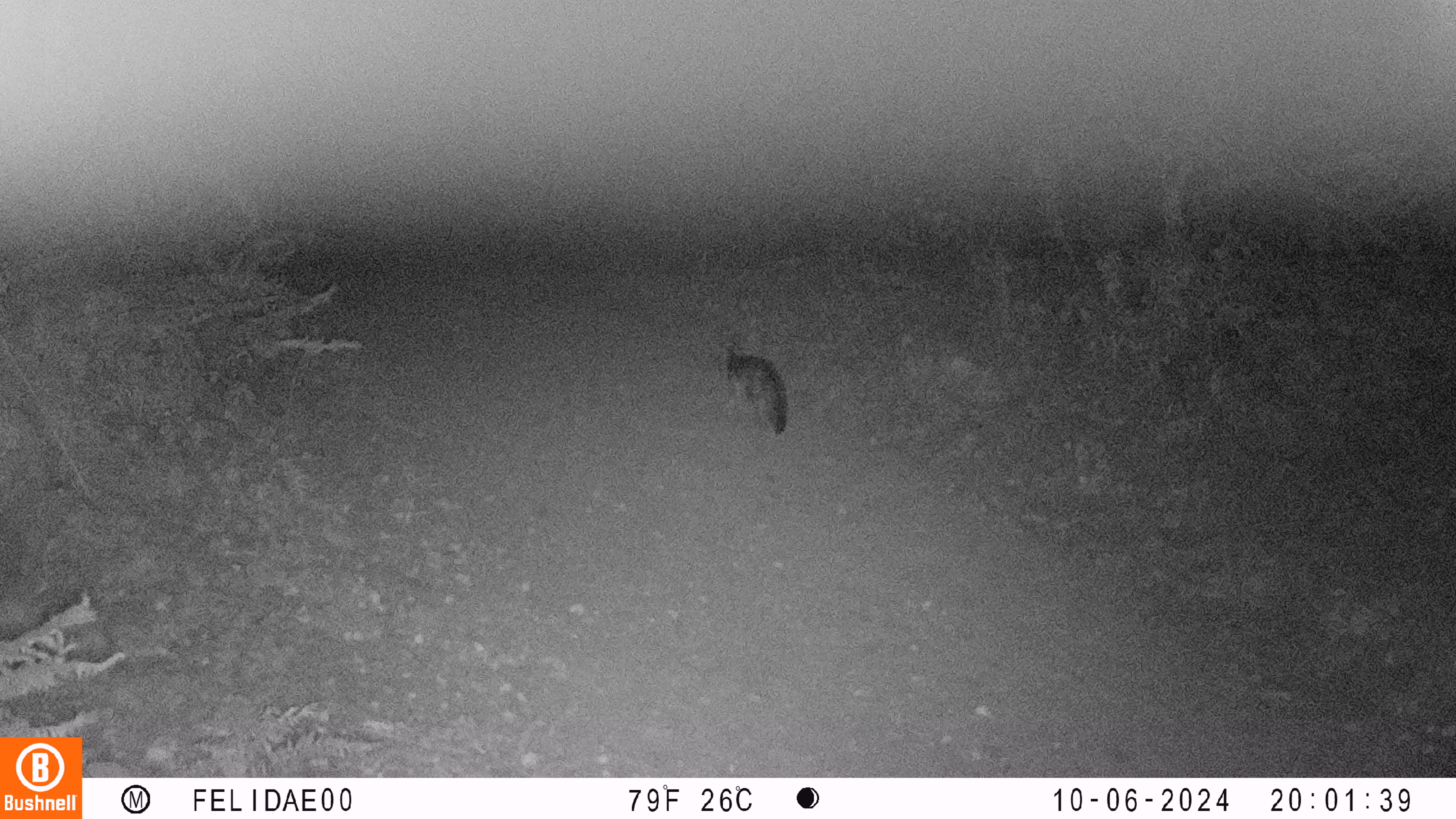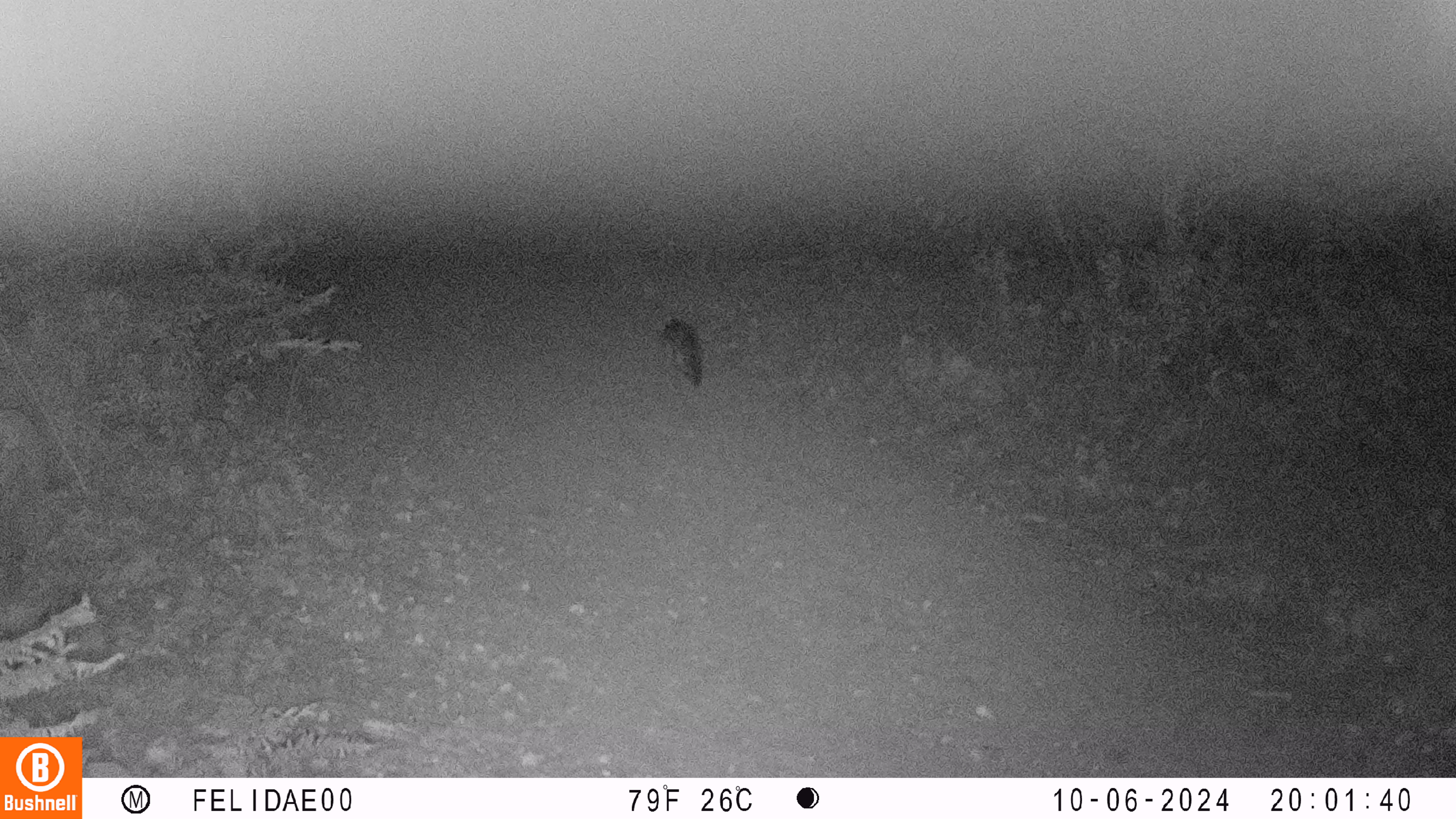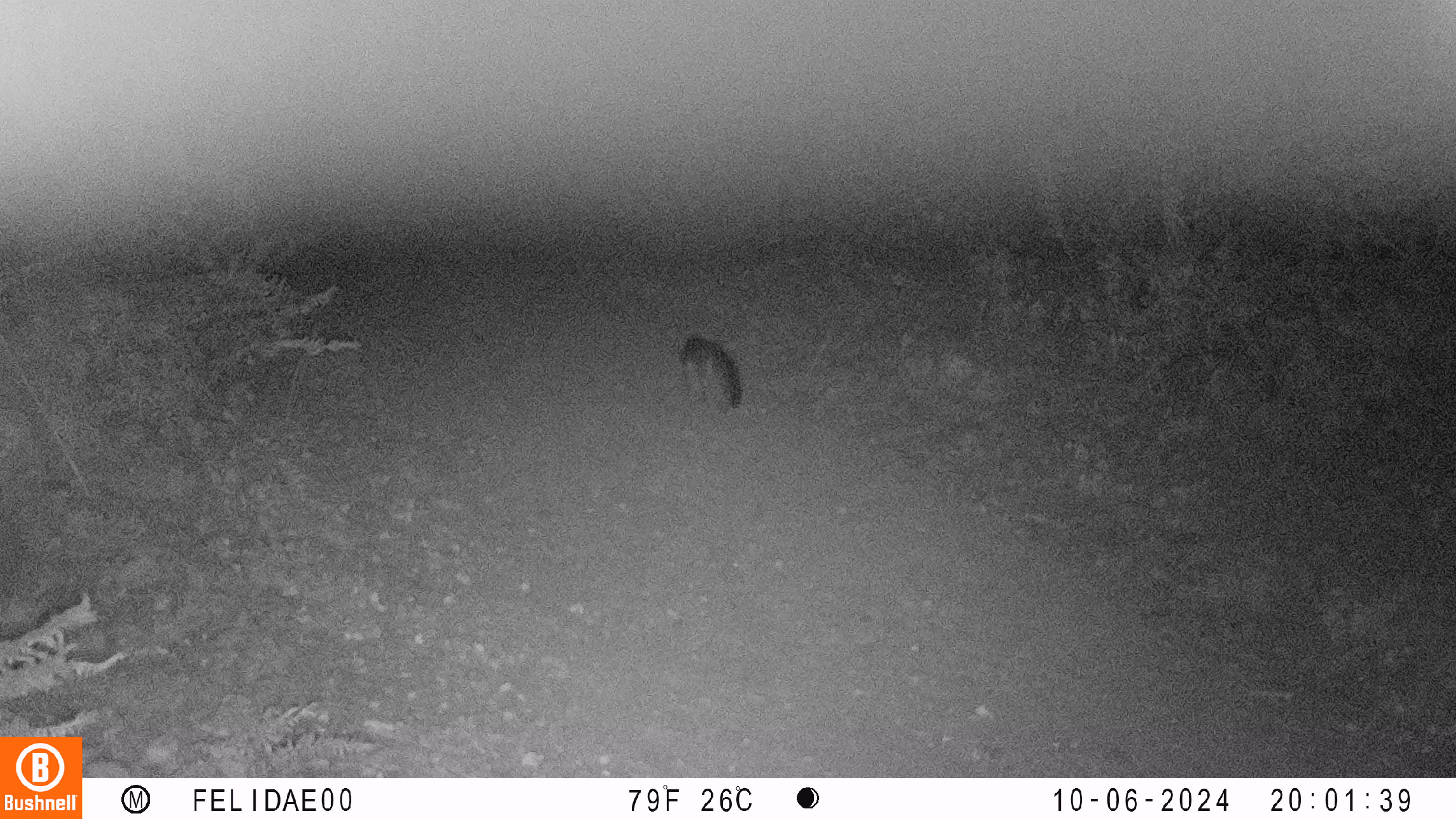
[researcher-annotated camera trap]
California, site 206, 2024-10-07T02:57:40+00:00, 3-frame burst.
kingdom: Animalia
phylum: Chordata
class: Mammalia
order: Carnivora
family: Canidae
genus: Urocyon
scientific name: Urocyon cinereoargenteus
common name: gray fox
Gray fox (Urocyon cinereoargenteus).